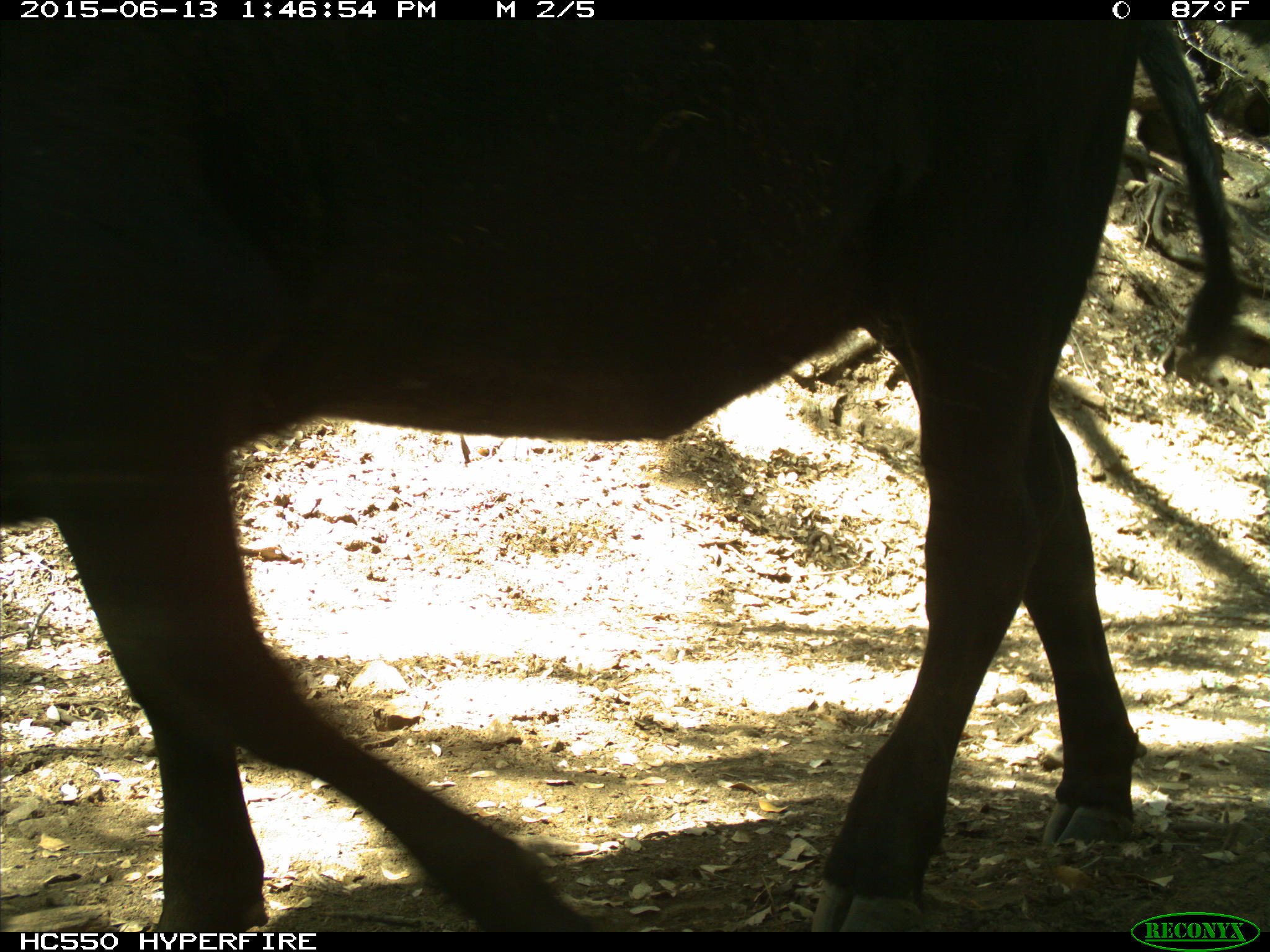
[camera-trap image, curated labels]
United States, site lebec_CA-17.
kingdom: Animalia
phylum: Chordata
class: Mammalia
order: Artiodactyla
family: Bovidae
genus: Bos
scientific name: Bos taurus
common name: domestic cow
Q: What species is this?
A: Bos taurus (domestic cow).